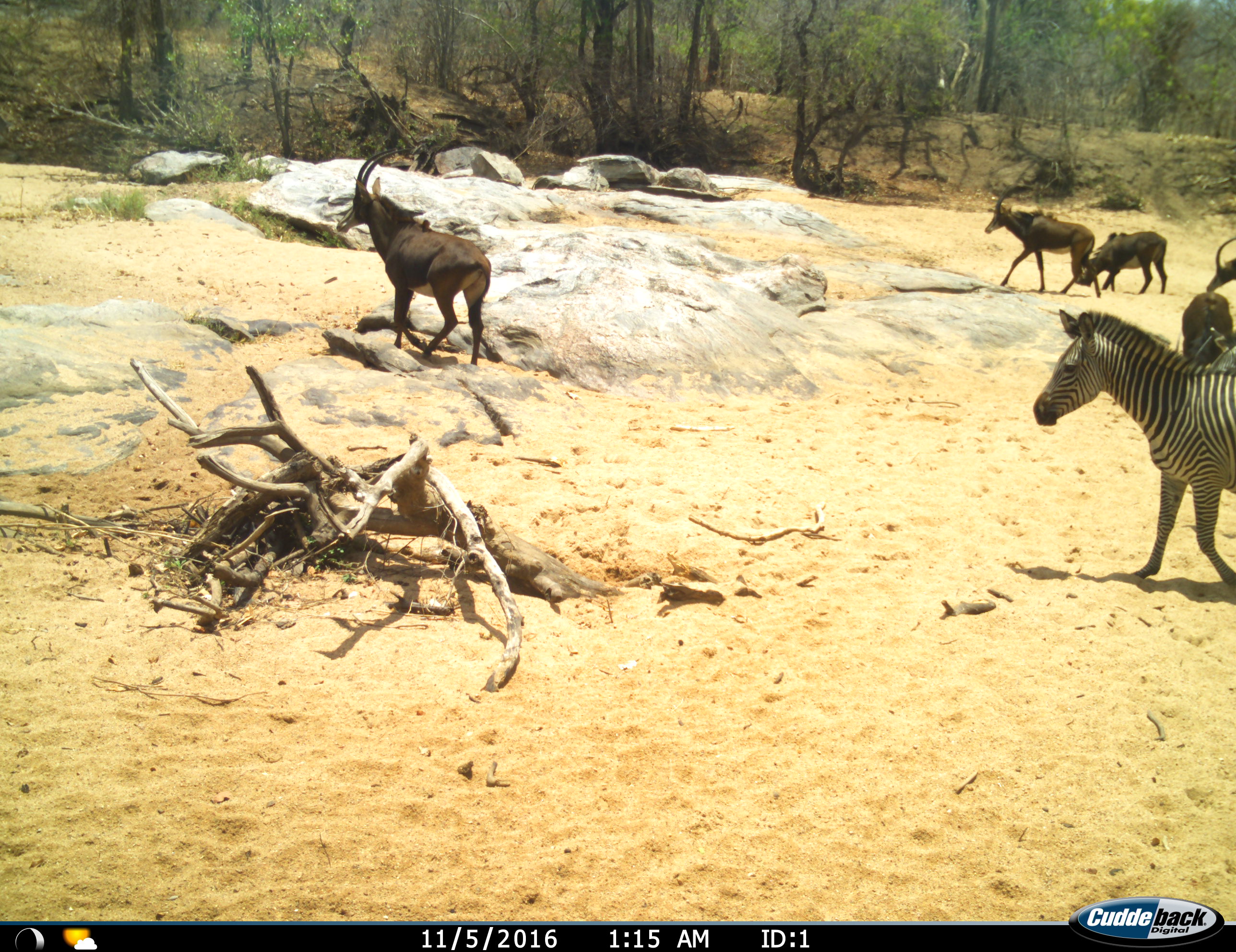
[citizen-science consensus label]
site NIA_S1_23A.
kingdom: Animalia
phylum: Chordata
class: Mammalia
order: Artiodactyla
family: Bovidae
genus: Hippotragus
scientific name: Hippotragus niger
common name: sable antelope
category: sable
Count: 5.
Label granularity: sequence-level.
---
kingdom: Animalia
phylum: Chordata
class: Mammalia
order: Perissodactyla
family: Equidae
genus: Equus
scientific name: Equus quagga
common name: plains zebra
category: zebraplains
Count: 1.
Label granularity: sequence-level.